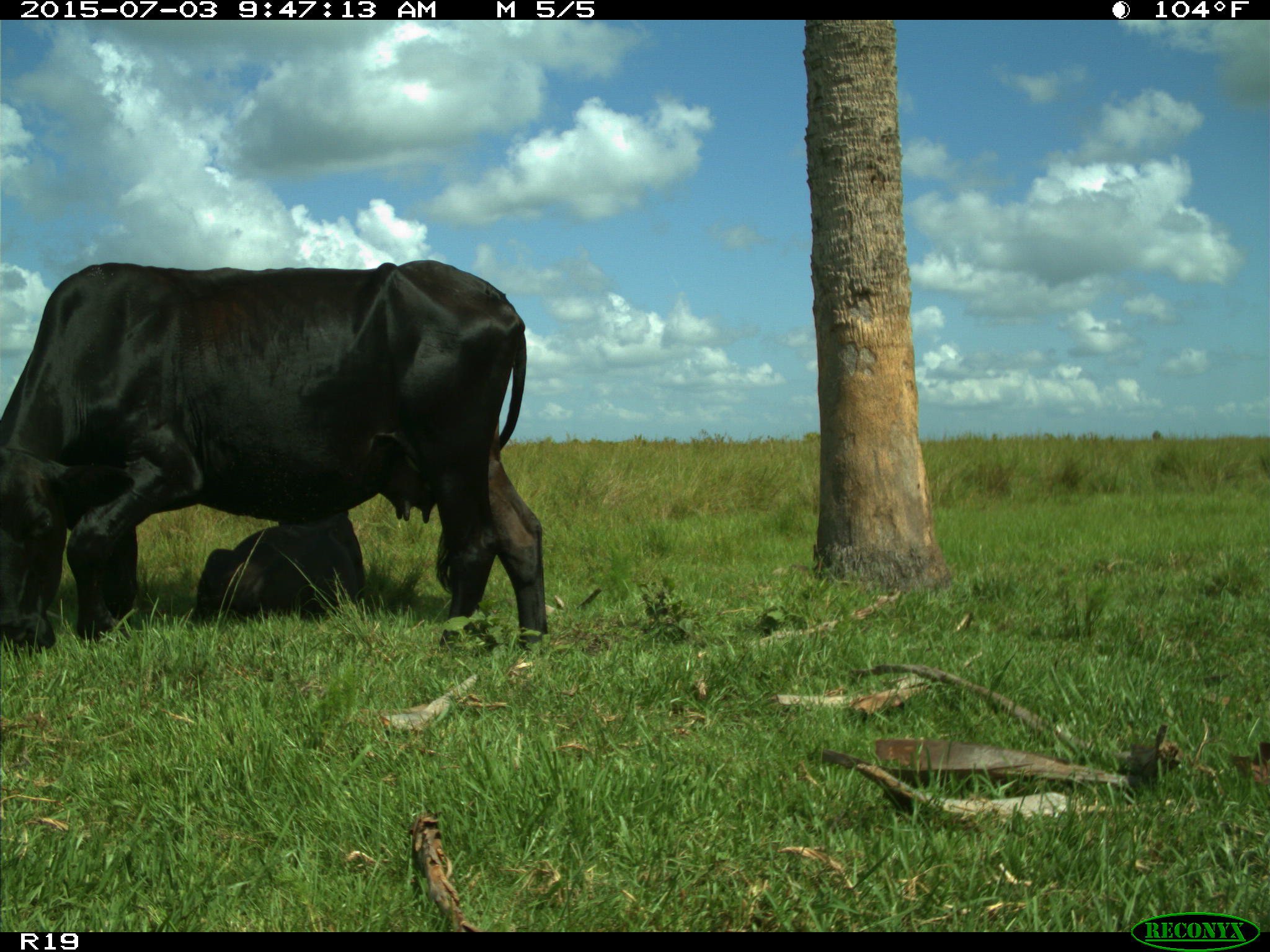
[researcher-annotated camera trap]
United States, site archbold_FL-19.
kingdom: Animalia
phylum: Chordata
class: Mammalia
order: Artiodactyla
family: Bovidae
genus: Bos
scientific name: Bos taurus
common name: domestic cow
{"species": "Bos taurus (domestic cow)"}